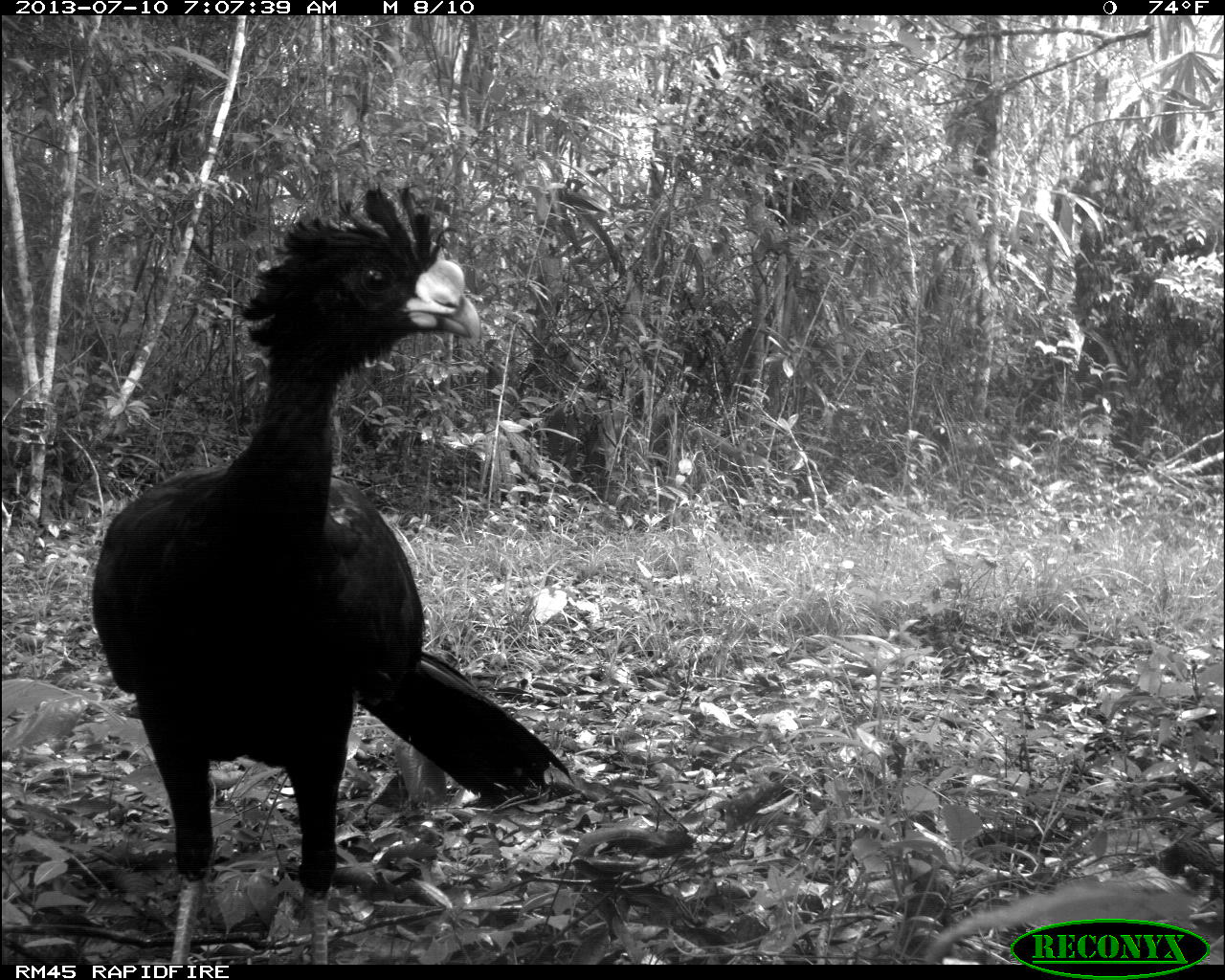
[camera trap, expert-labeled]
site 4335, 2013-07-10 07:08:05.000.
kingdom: Animalia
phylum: Chordata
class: Aves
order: Galliformes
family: Cracidae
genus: Crax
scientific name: Crax rubra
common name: great curassow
Crax rubra (great curassow), count 1, sex male.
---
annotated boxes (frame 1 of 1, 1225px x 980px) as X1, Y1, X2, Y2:
crax rubra: 90, 180, 575, 964